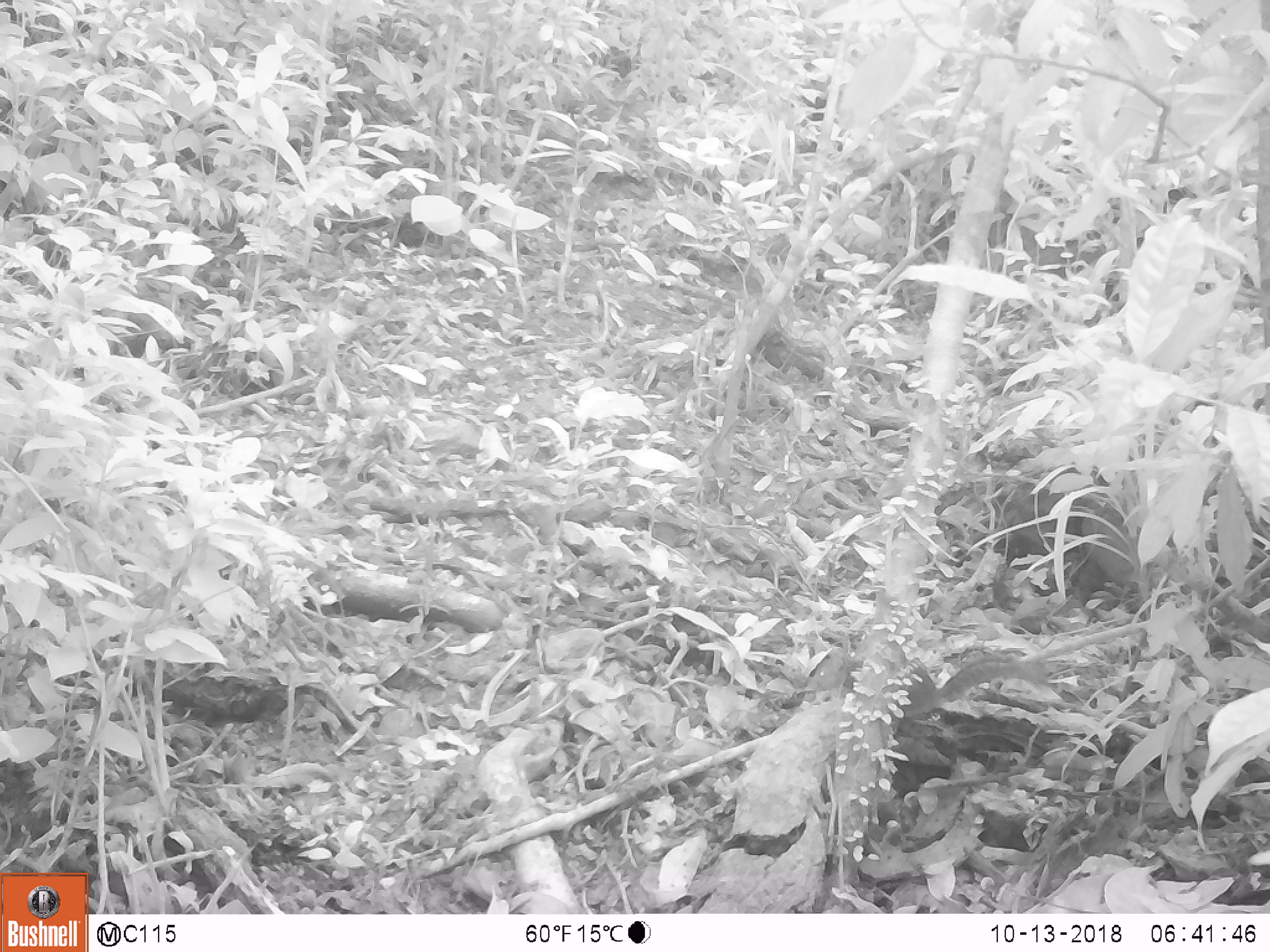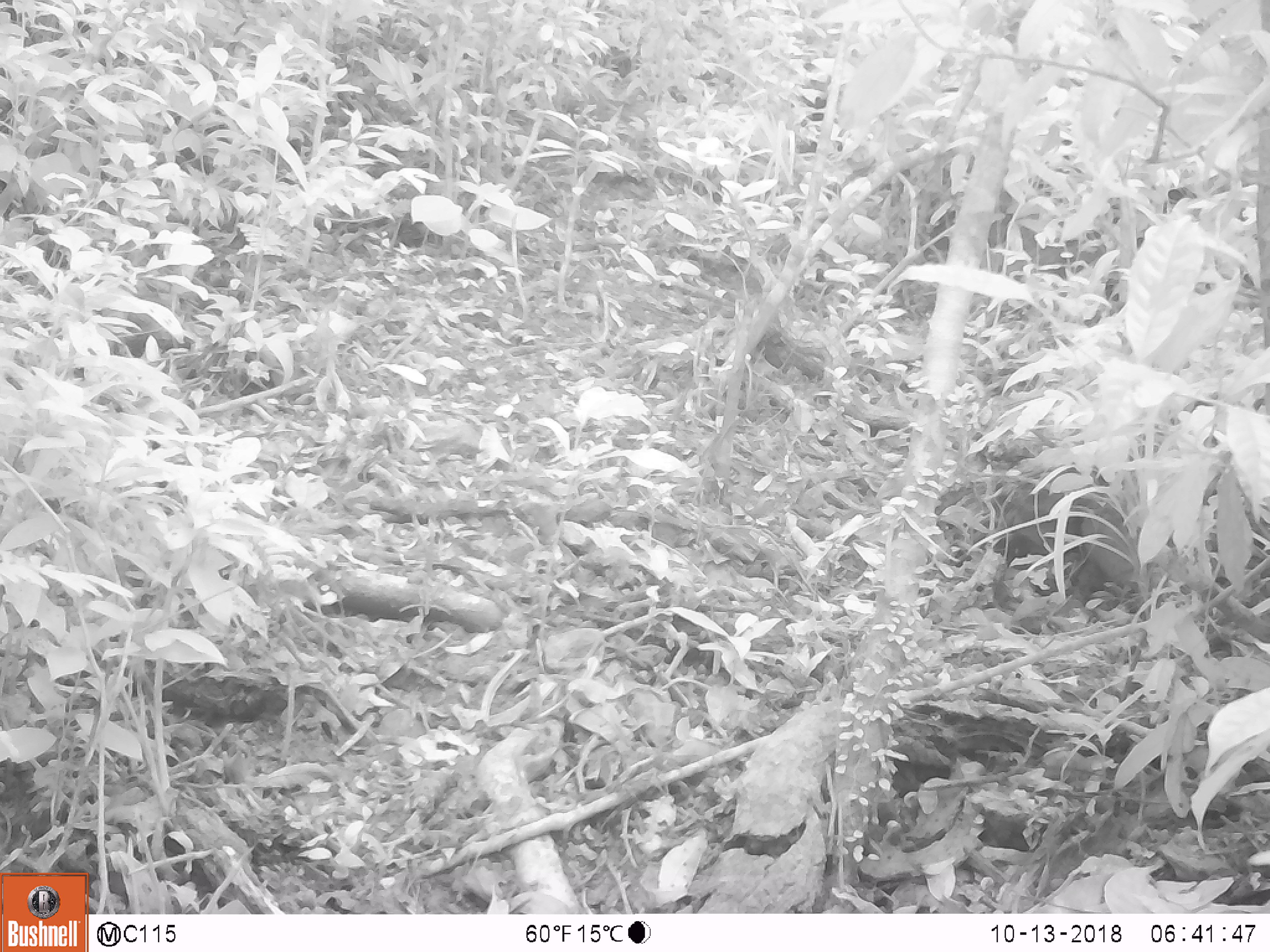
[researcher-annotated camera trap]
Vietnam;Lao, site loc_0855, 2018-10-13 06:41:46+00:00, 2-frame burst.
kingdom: Animalia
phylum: Chordata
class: Mammalia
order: Rodentia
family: Sciuridae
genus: Dremomys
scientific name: Dremomys rufigenis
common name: red-cheeked squirrel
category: red cheeked squirrel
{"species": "red cheeked squirrel (red-cheeked squirrel) (Dremomys rufigenis)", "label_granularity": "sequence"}